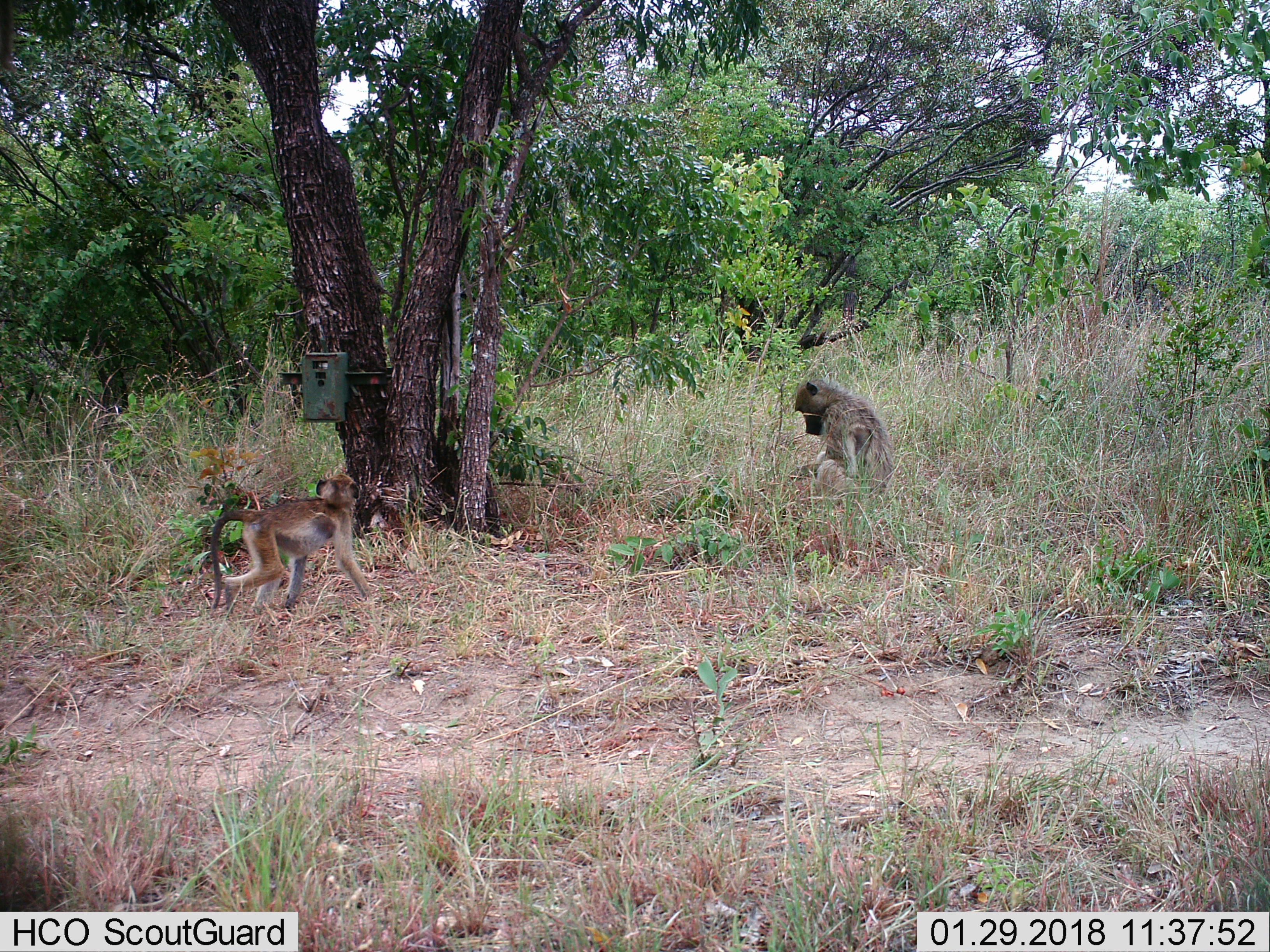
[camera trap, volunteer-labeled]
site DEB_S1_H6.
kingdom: Animalia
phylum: Chordata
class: Mammalia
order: Primates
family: Cercopithecidae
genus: Papio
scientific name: Papio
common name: baboon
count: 2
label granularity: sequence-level